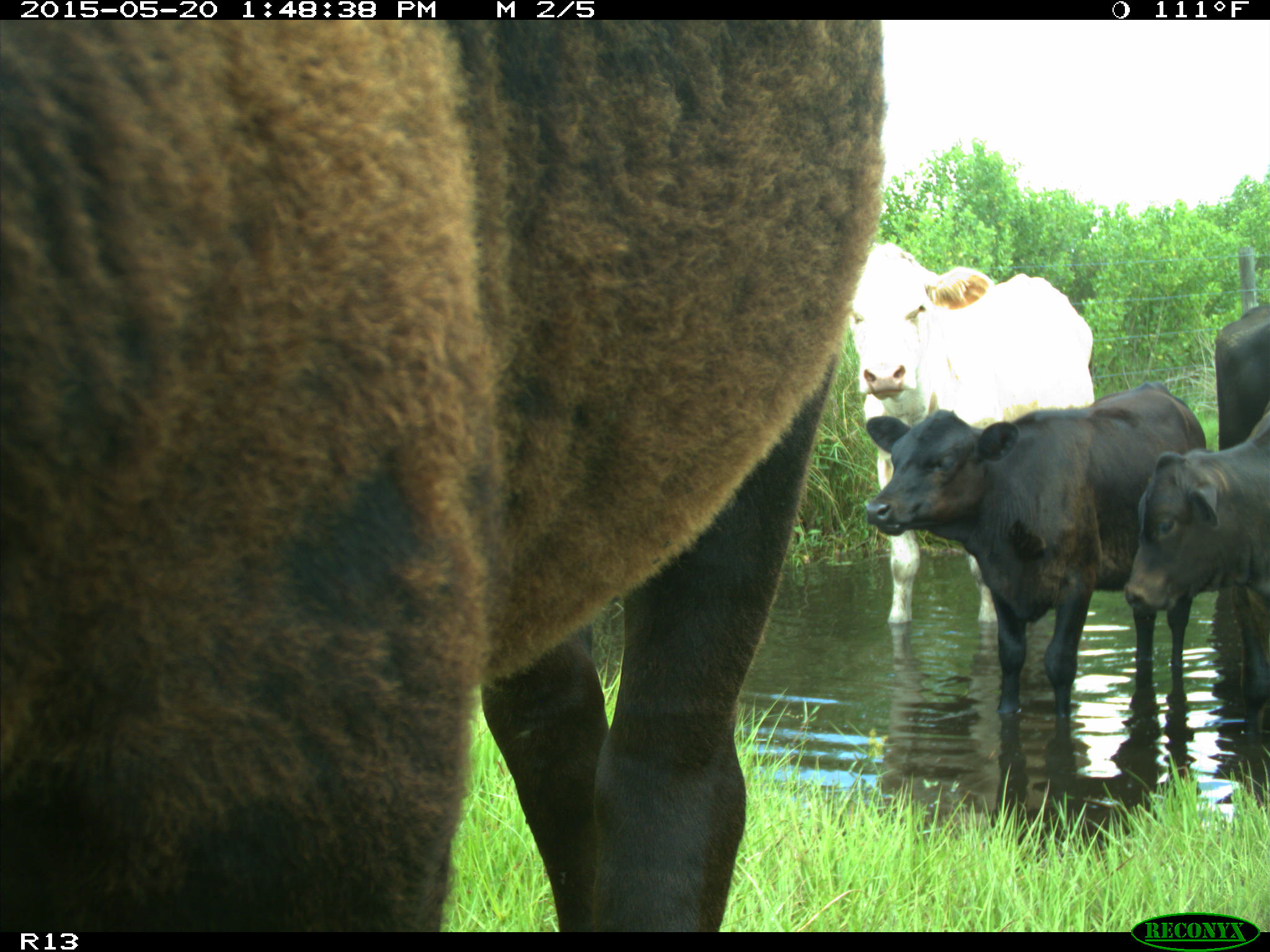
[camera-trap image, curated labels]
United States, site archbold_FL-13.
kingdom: Animalia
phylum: Chordata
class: Mammalia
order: Artiodactyla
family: Bovidae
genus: Bos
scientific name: Bos taurus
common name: domestic cow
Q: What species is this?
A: Bos taurus (domestic cow).